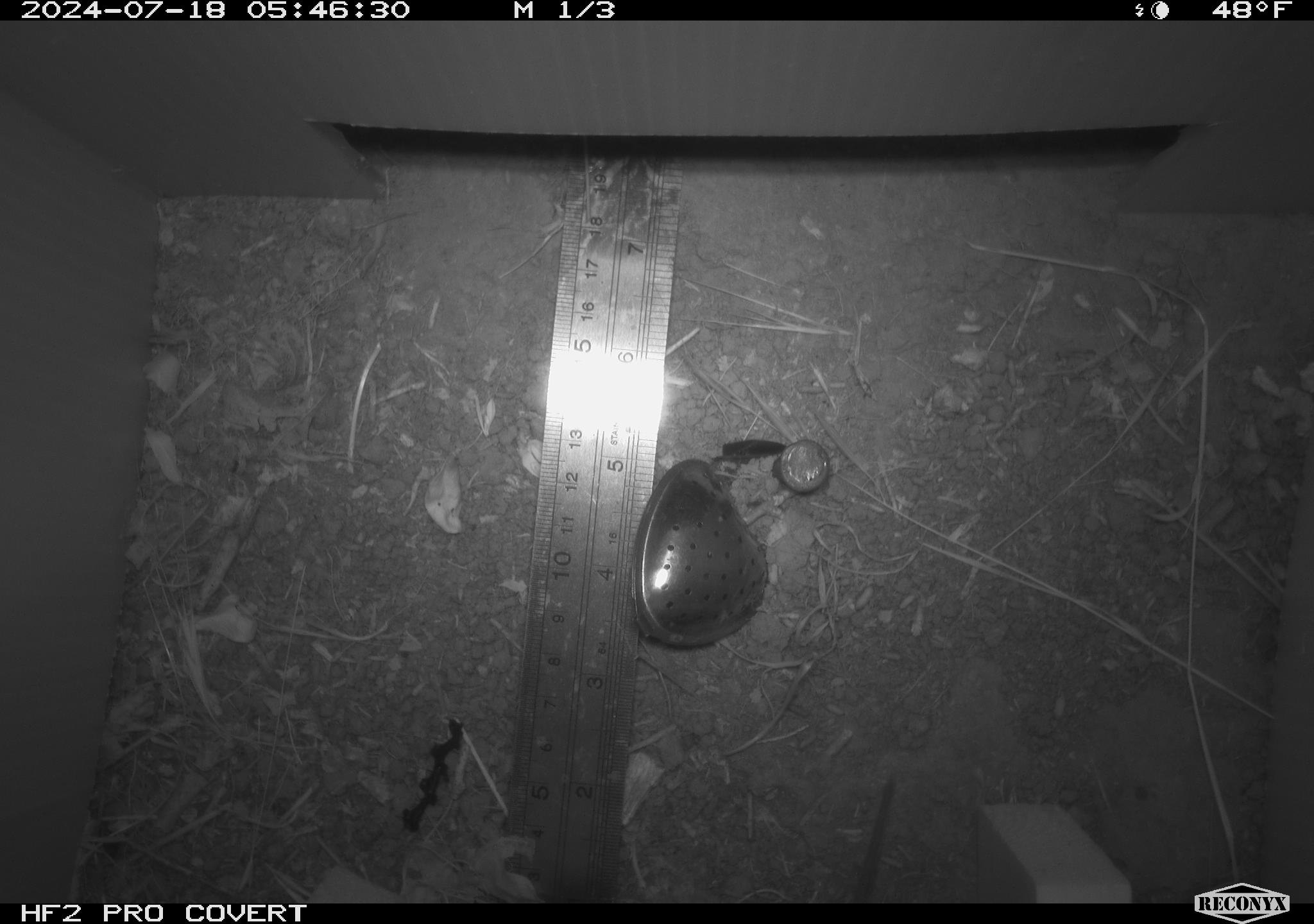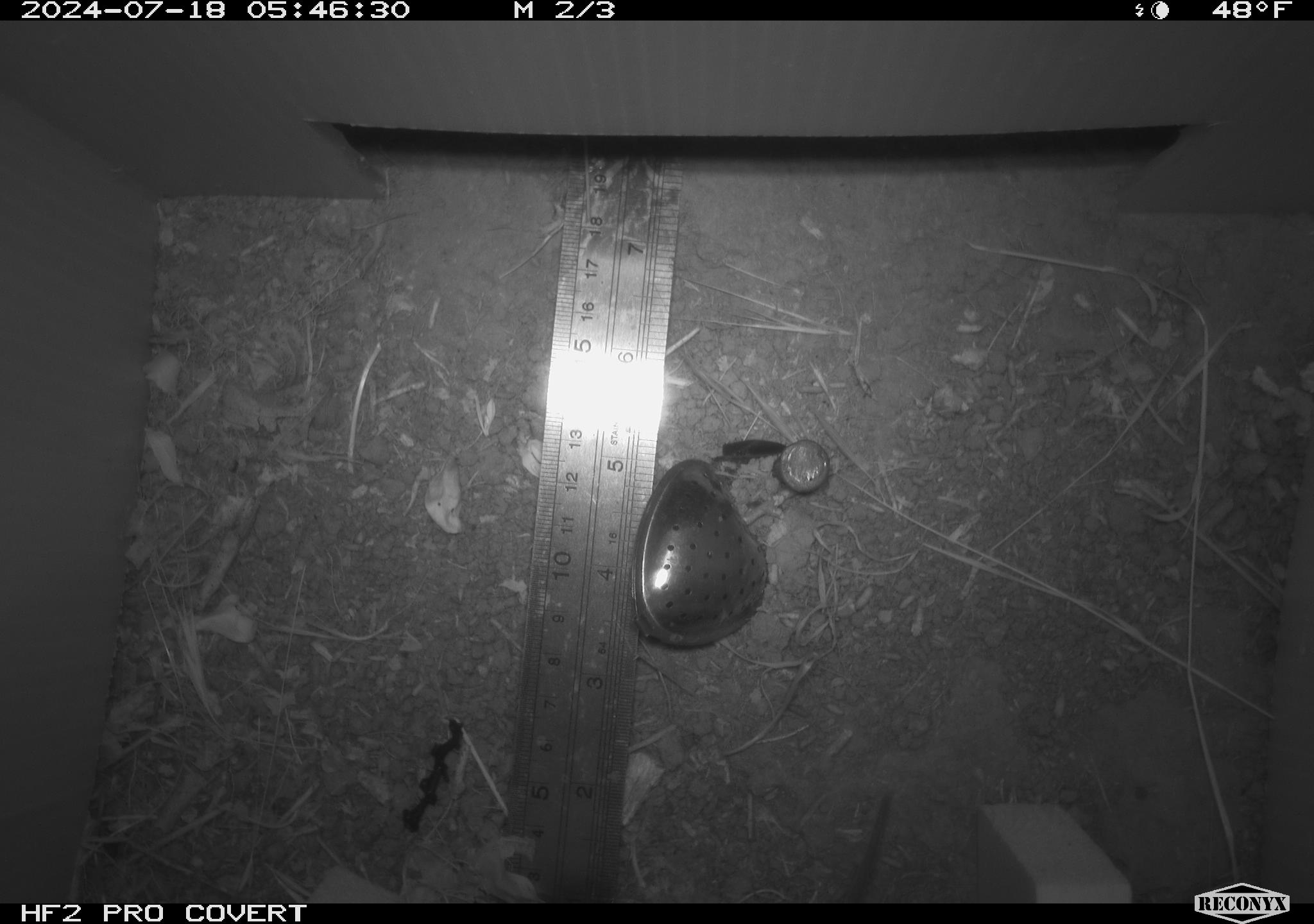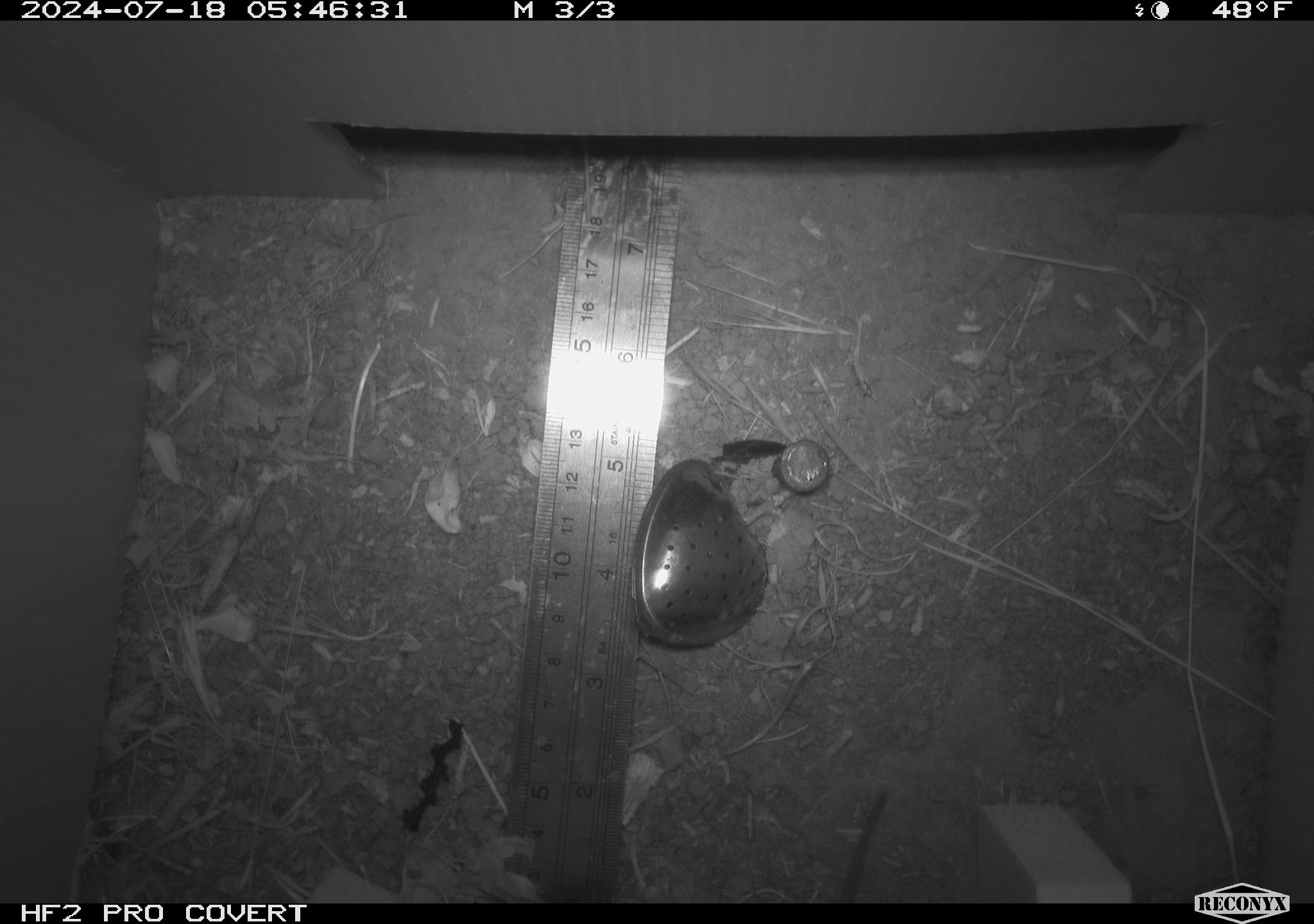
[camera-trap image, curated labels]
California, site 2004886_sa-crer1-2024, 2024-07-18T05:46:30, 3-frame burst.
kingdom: Animalia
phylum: Chordata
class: Mammalia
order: Rodentia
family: Cricetidae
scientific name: Arvicolinae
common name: voles, lemmings, and muskrats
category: arvicolinae subfamily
Arvicolinae subfamily (voles, lemmings, and muskrats) (Arvicolinae).